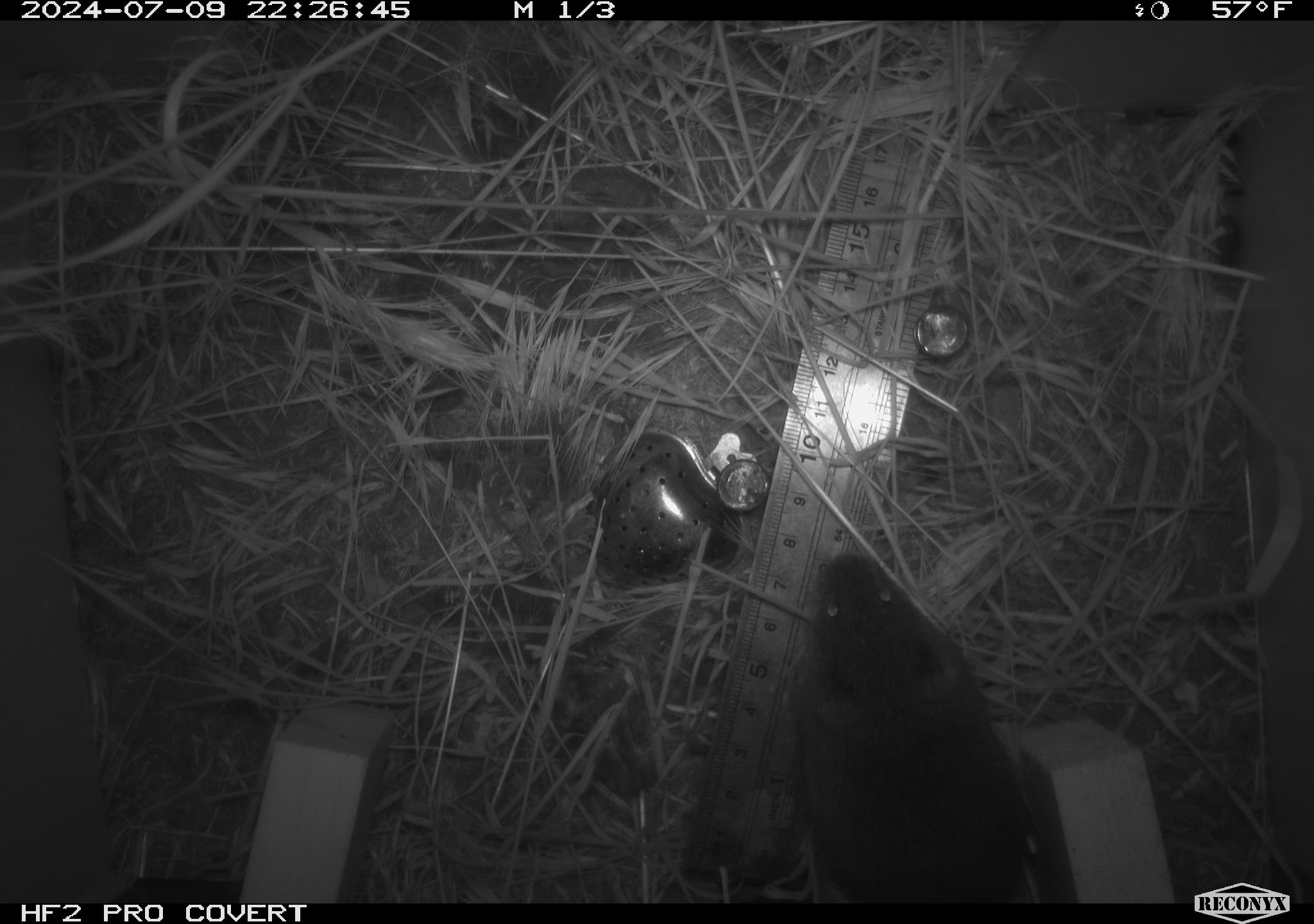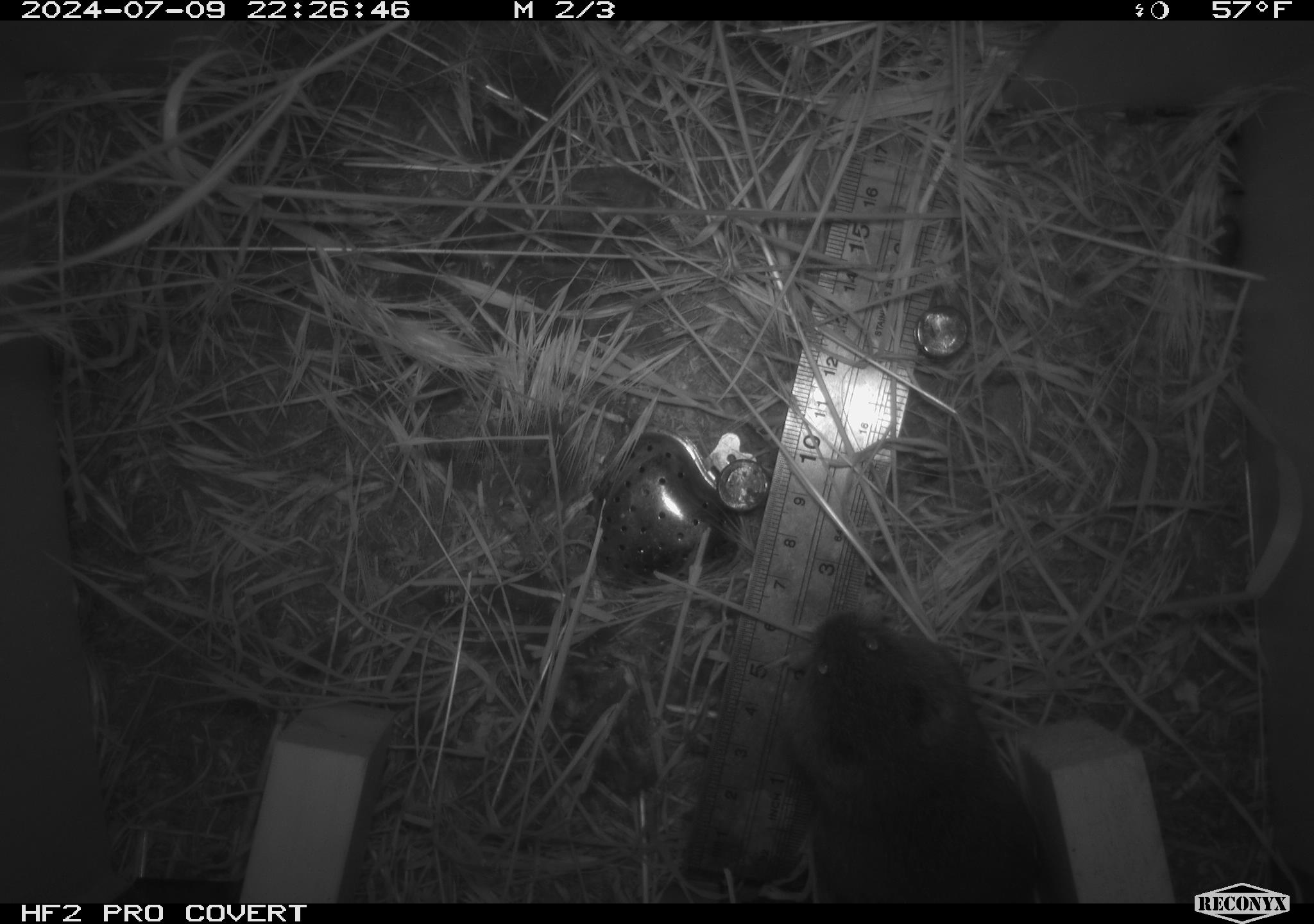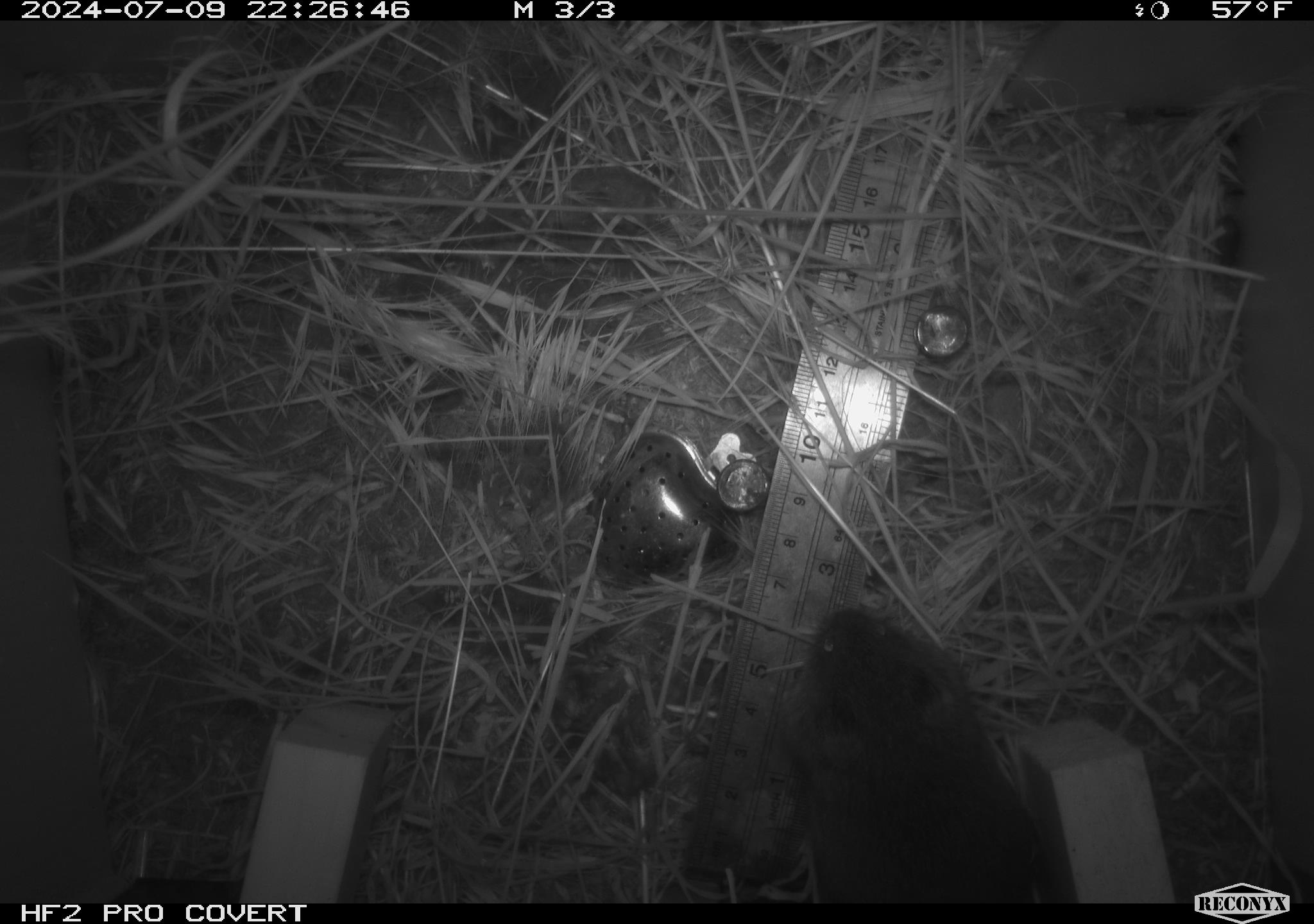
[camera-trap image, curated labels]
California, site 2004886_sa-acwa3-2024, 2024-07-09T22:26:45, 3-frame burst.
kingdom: Animalia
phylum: Chordata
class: Mammalia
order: Rodentia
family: Cricetidae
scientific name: Arvicolinae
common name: voles, lemmings, and muskrats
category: arvicolinae subfamily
Arvicolinae subfamily (voles, lemmings, and muskrats) (Arvicolinae).